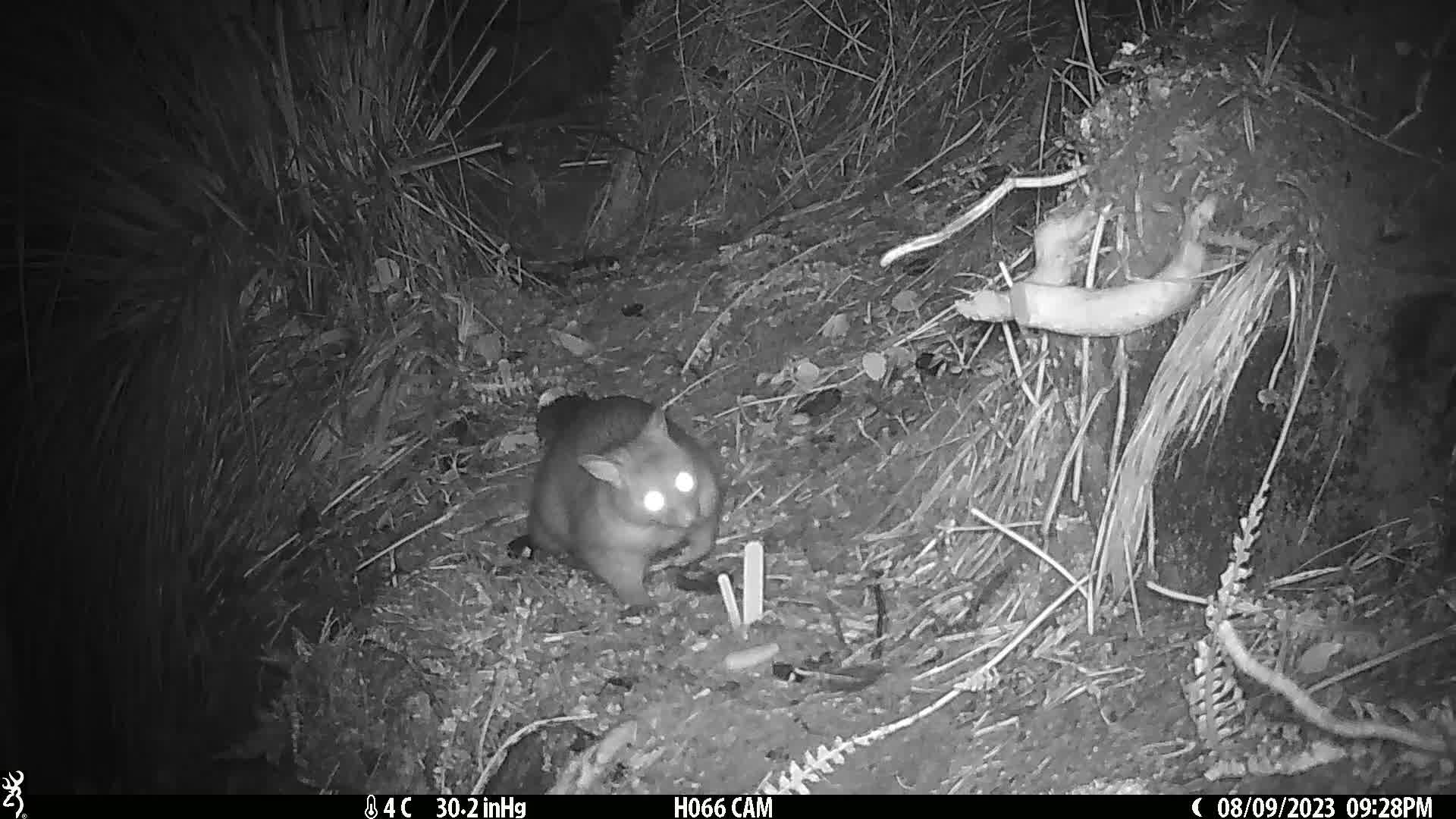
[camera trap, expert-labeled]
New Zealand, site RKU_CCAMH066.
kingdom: Animalia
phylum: Chordata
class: Mammalia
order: Diprotodontia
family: Phalangeridae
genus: Trichosurus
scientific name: Trichosurus vulpecula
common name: common brushtail possum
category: possum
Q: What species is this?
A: Possum (common brushtail possum) (Trichosurus vulpecula).